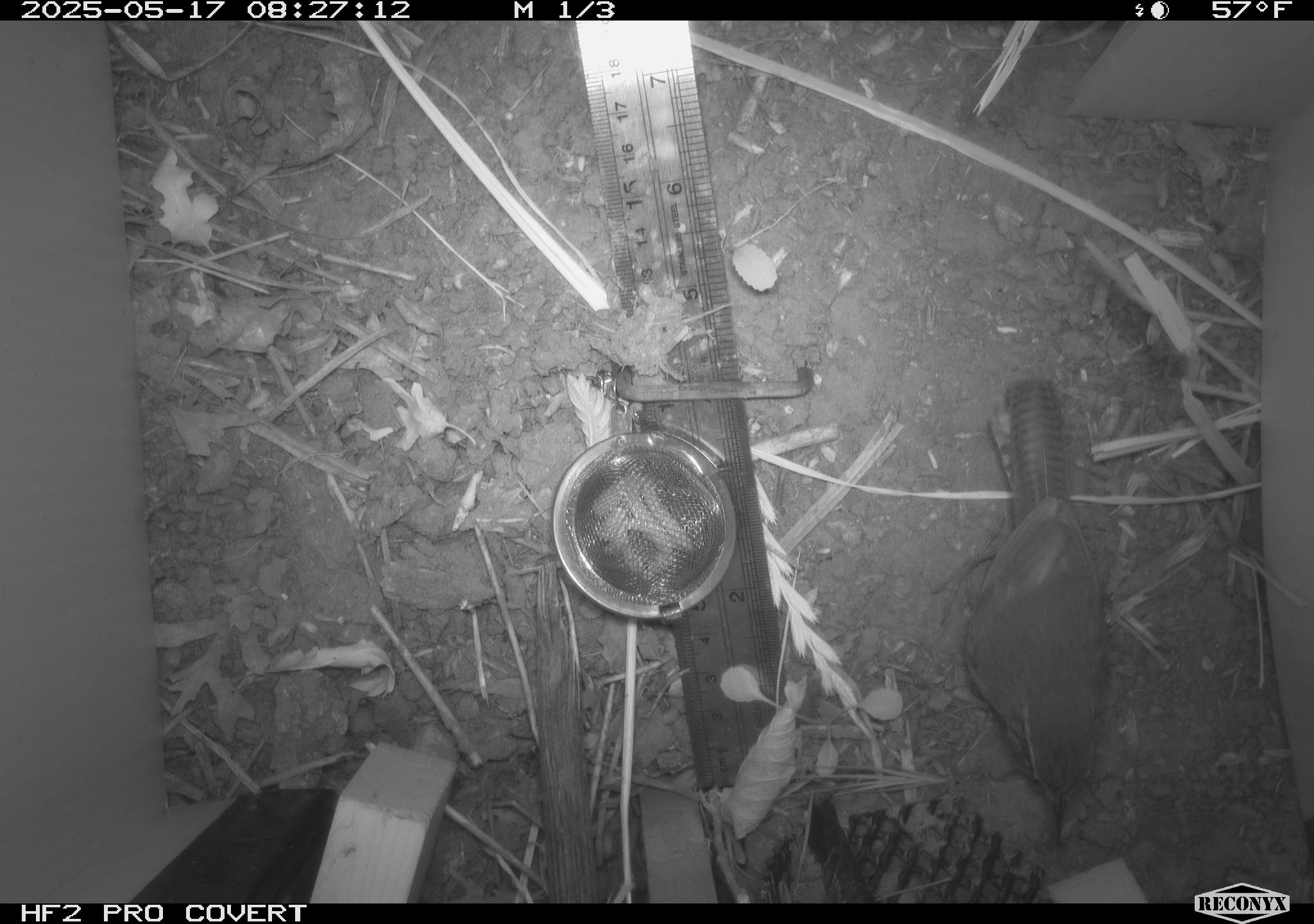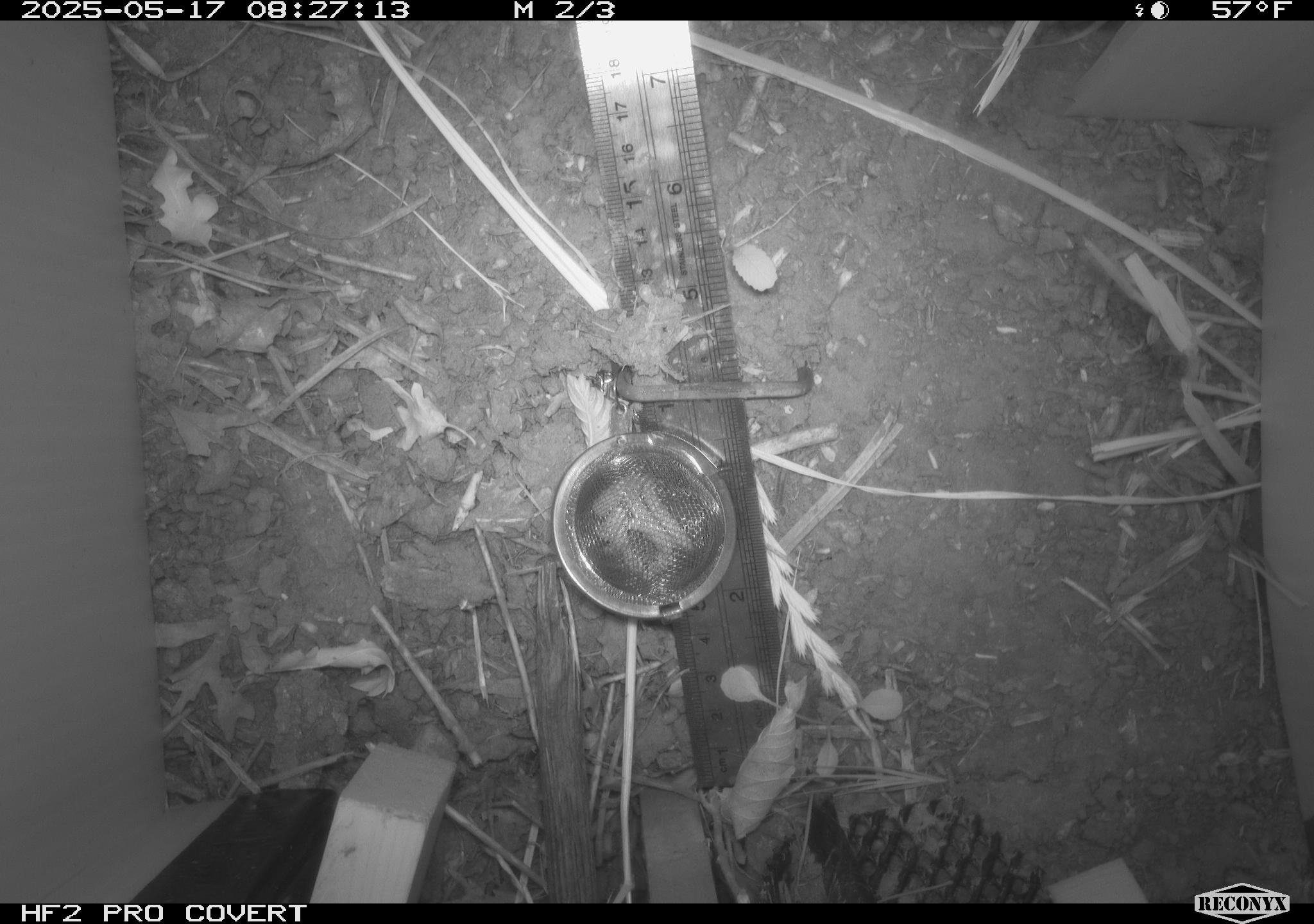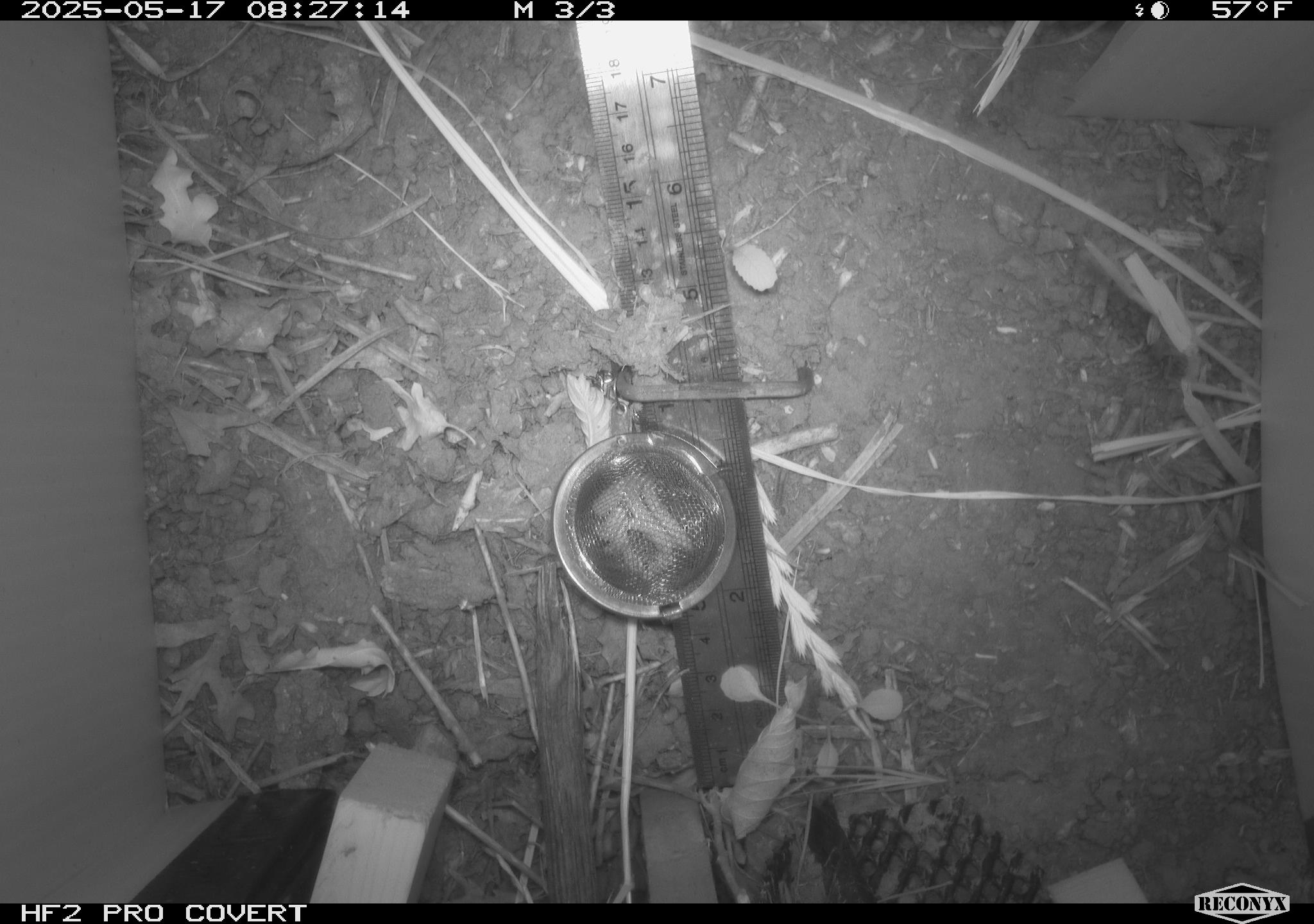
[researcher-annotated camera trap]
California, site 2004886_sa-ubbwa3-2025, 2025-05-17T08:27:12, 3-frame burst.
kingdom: Animalia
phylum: Chordata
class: Aves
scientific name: Aves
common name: bird